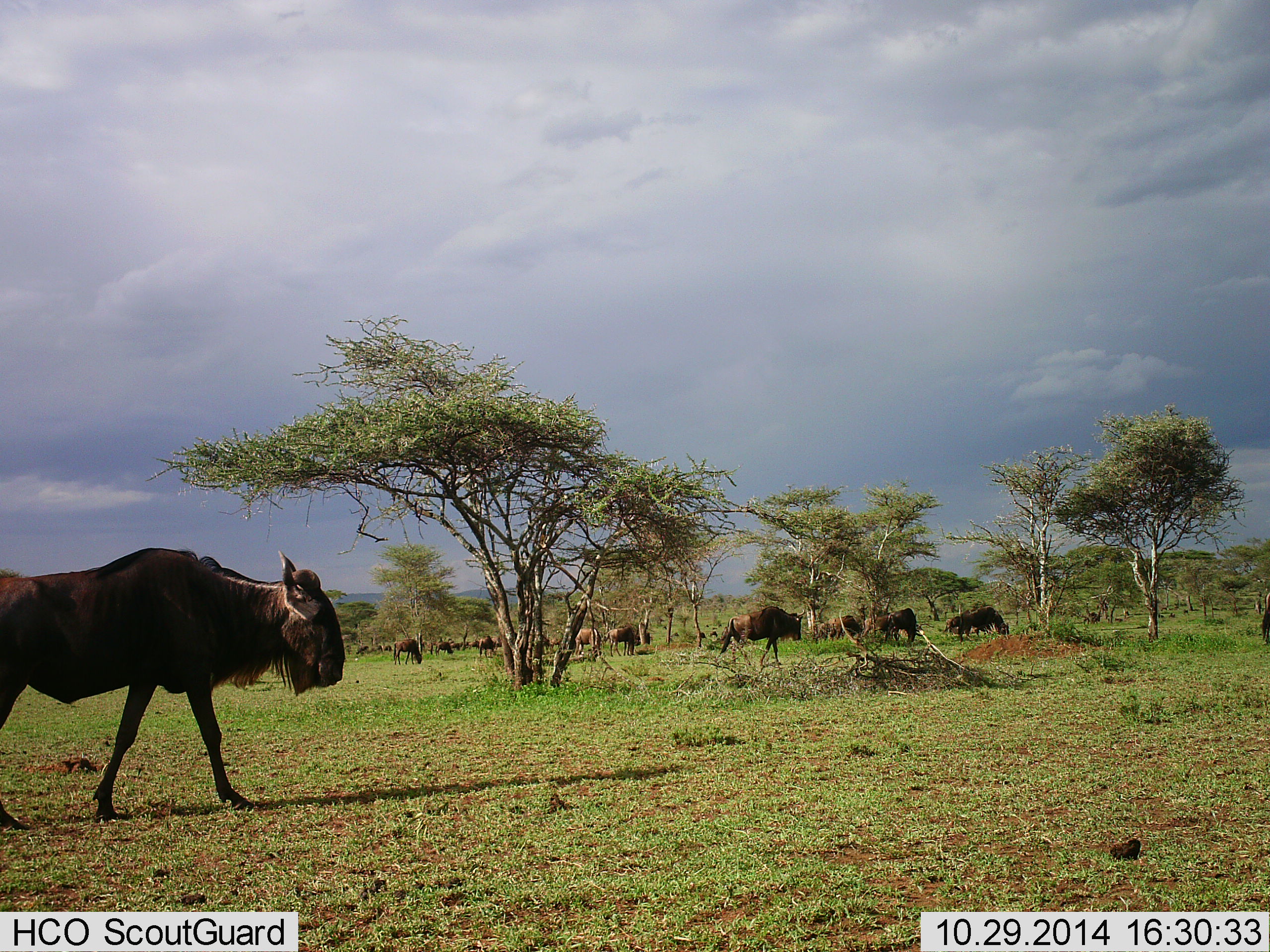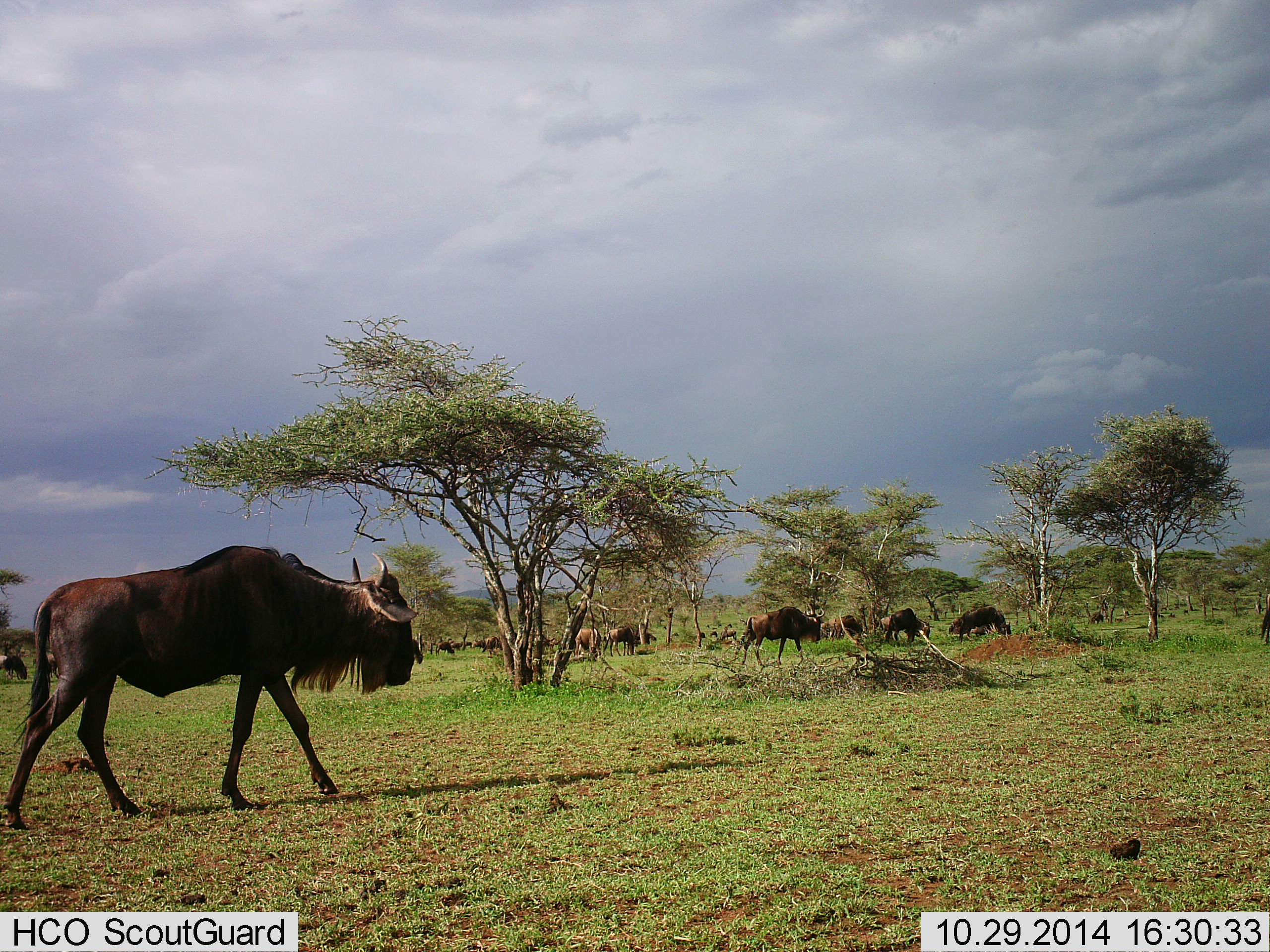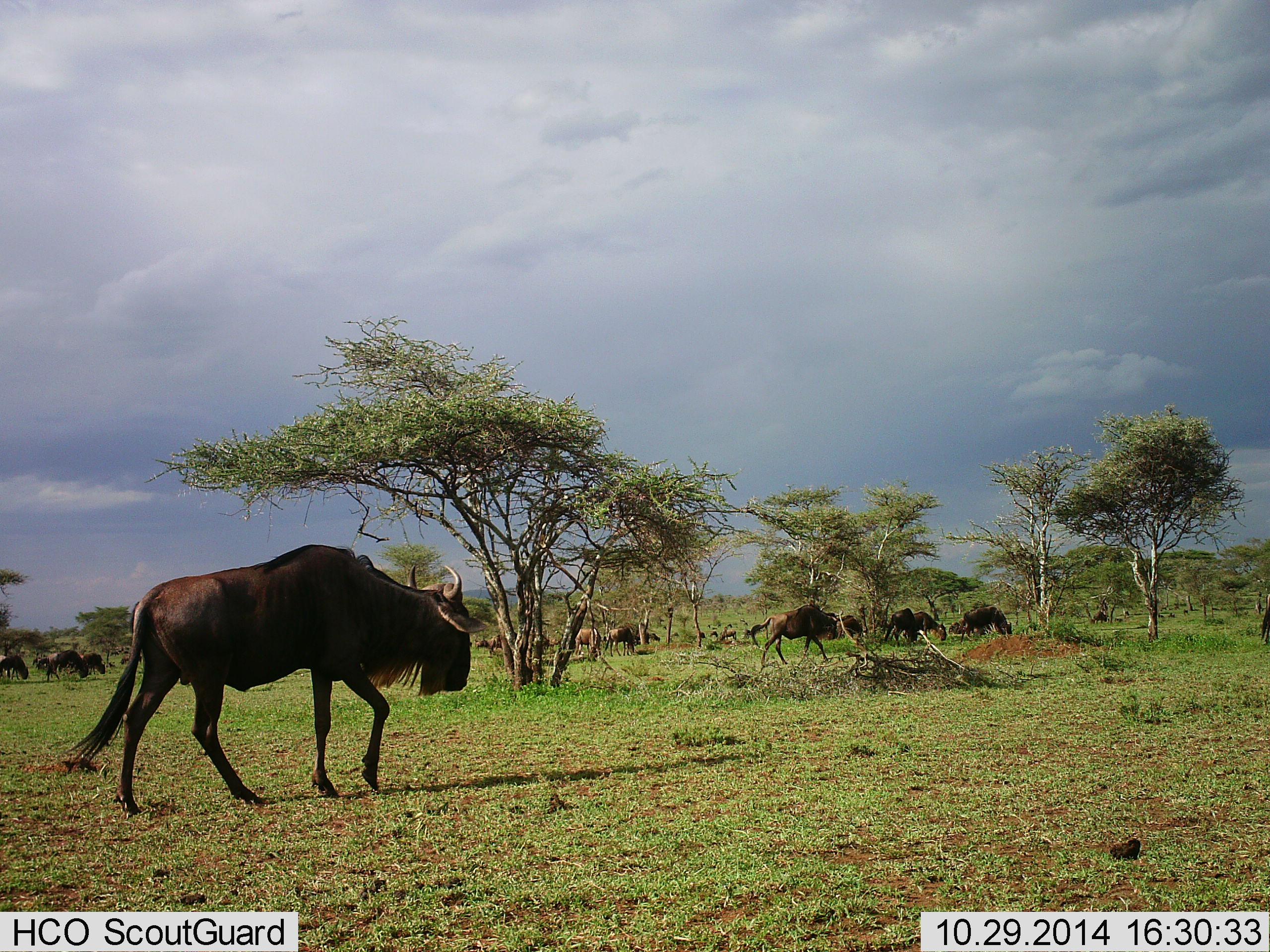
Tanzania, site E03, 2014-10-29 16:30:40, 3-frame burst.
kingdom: Animalia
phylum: Chordata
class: Mammalia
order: Artiodactyla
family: Bovidae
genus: Connochaetes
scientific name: Connochaetes taurinus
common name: blue wildebeest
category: wildebeest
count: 11-50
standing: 70%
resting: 0%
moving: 100%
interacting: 10%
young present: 0%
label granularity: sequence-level